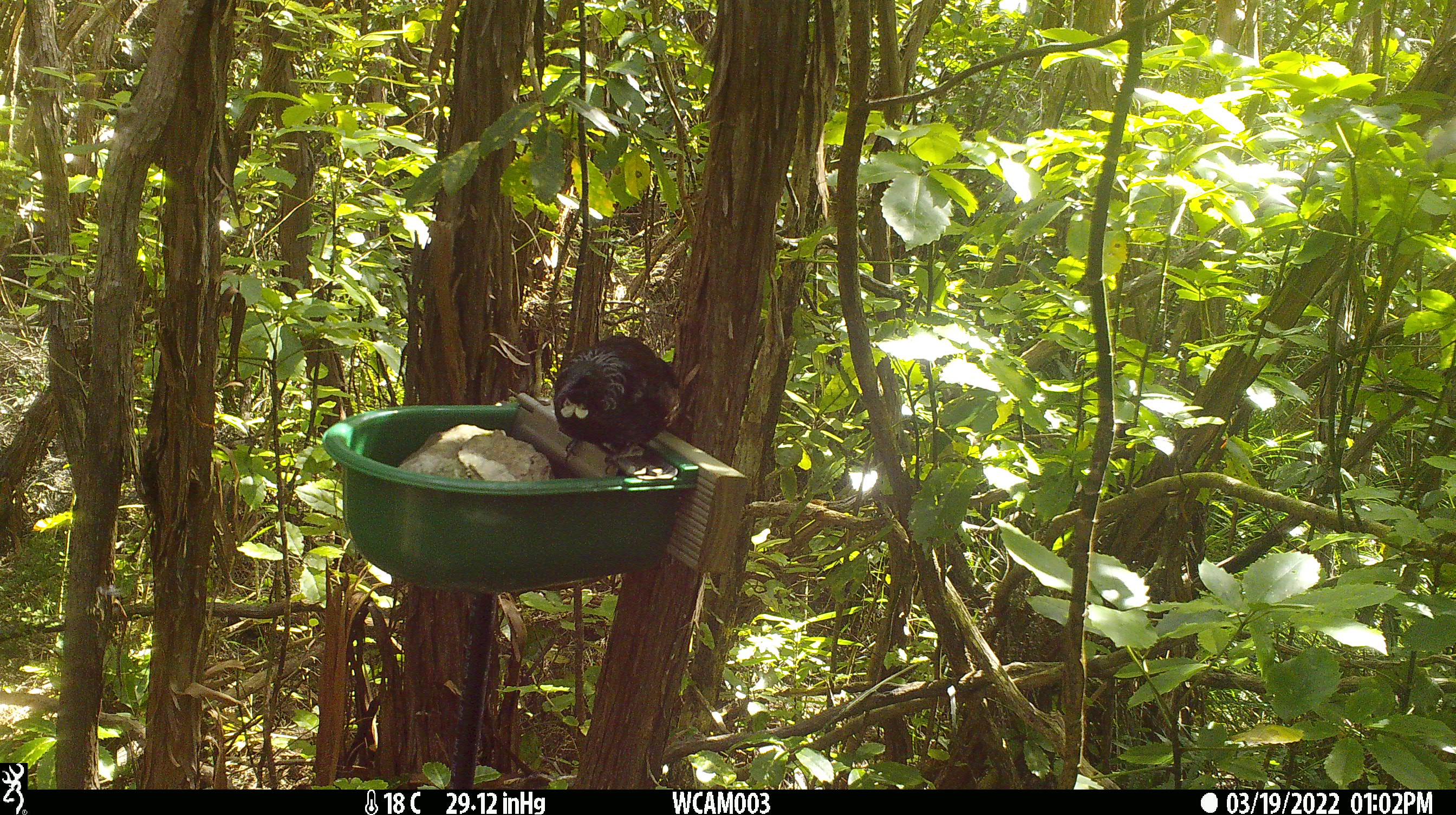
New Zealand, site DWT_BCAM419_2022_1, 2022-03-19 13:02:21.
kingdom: Animalia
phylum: Chordata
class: Aves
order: Passeriformes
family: Meliphagidae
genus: Prosthemadera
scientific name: Prosthemadera novaeseelandiae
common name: tui